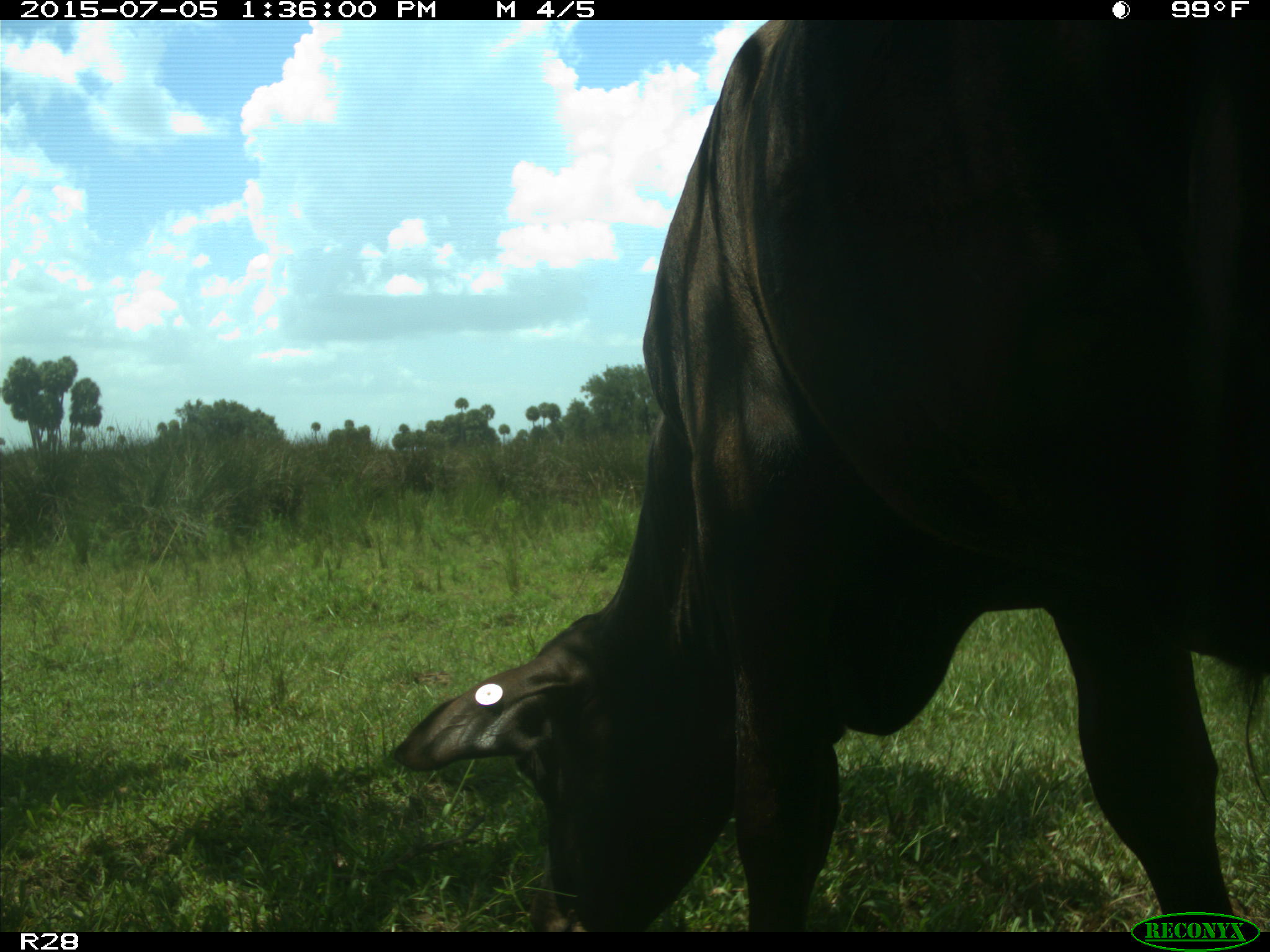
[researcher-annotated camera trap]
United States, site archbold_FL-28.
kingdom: Animalia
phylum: Chordata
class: Mammalia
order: Artiodactyla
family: Bovidae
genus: Bos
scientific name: Bos taurus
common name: domestic cow